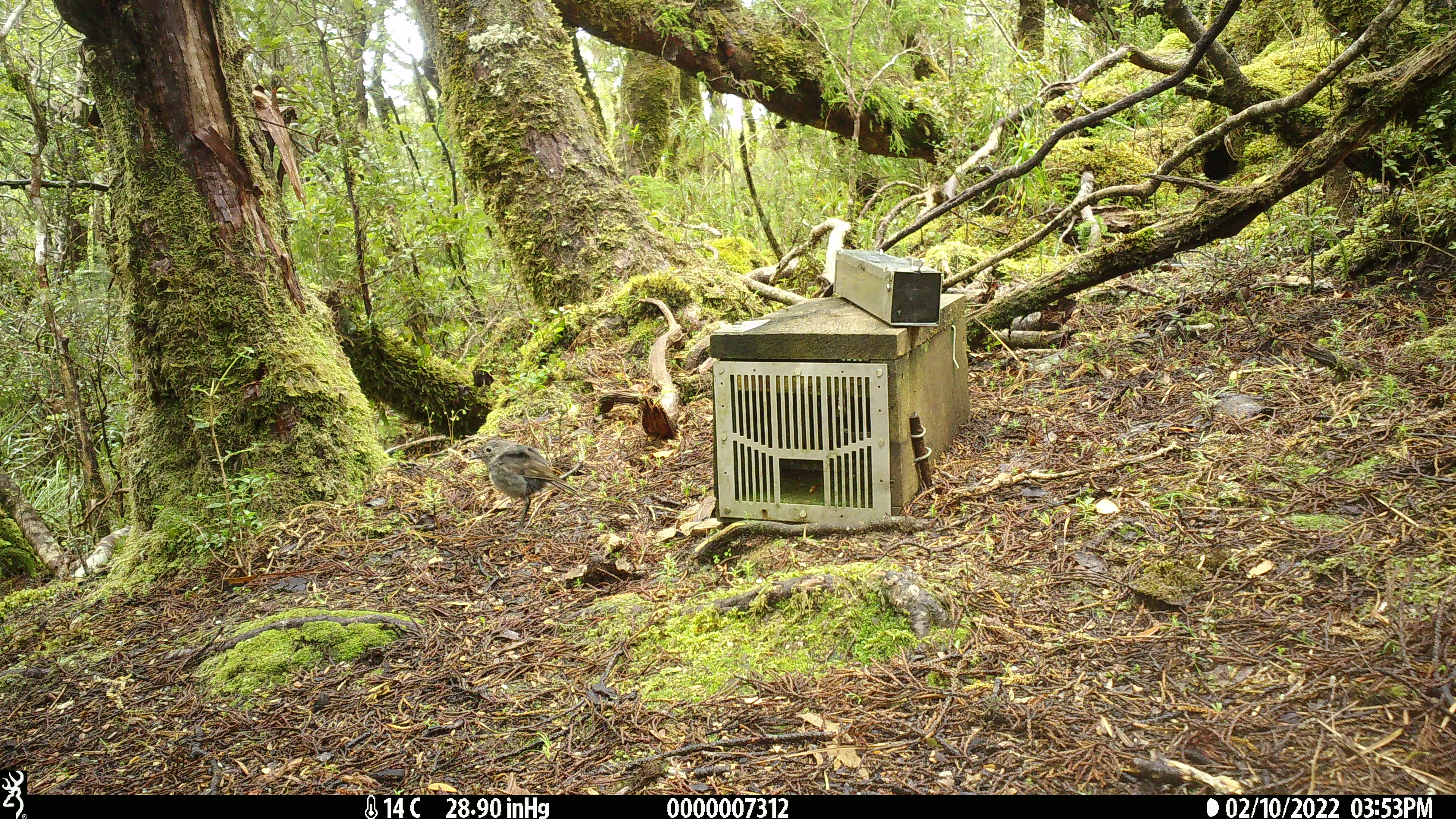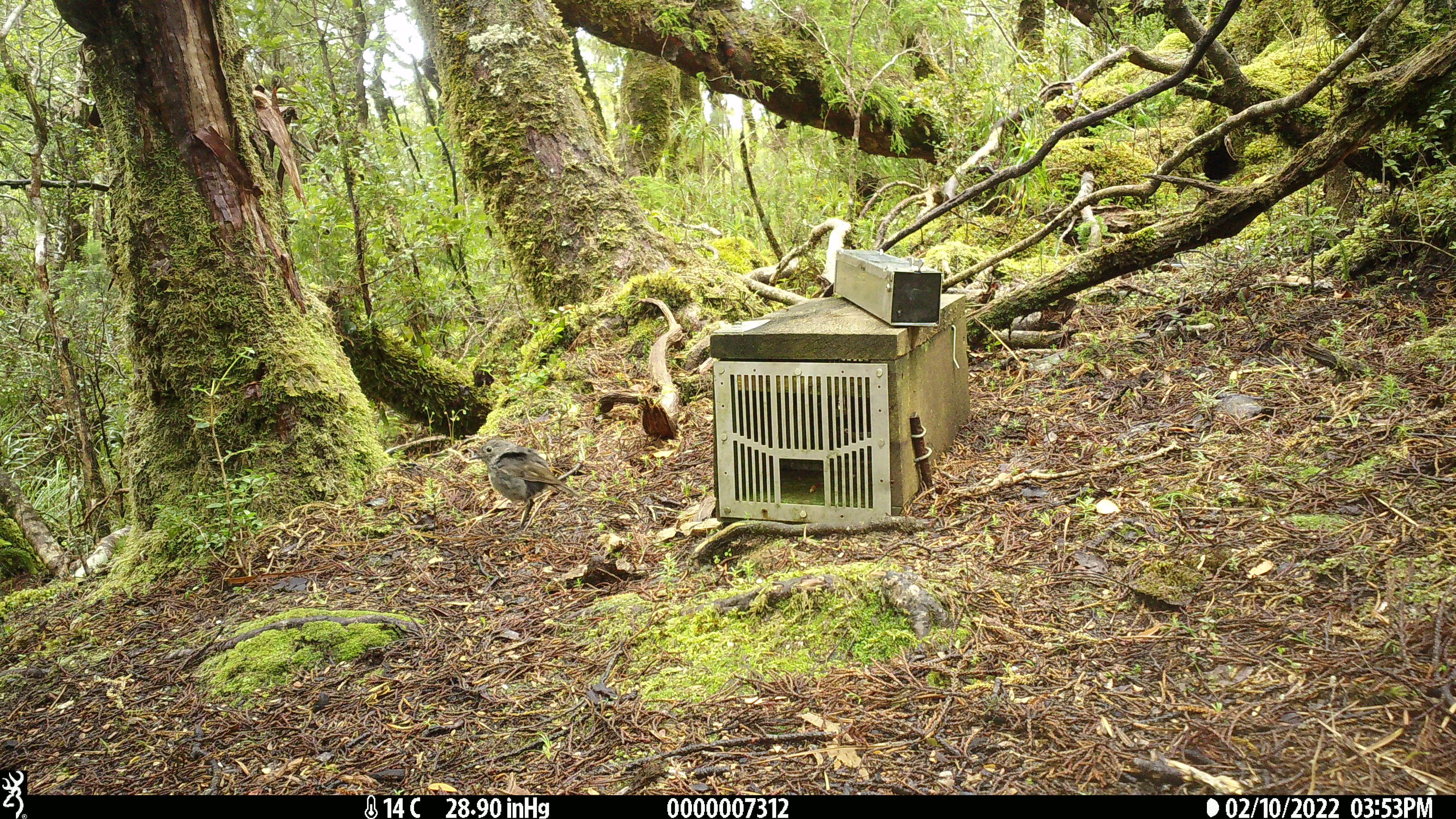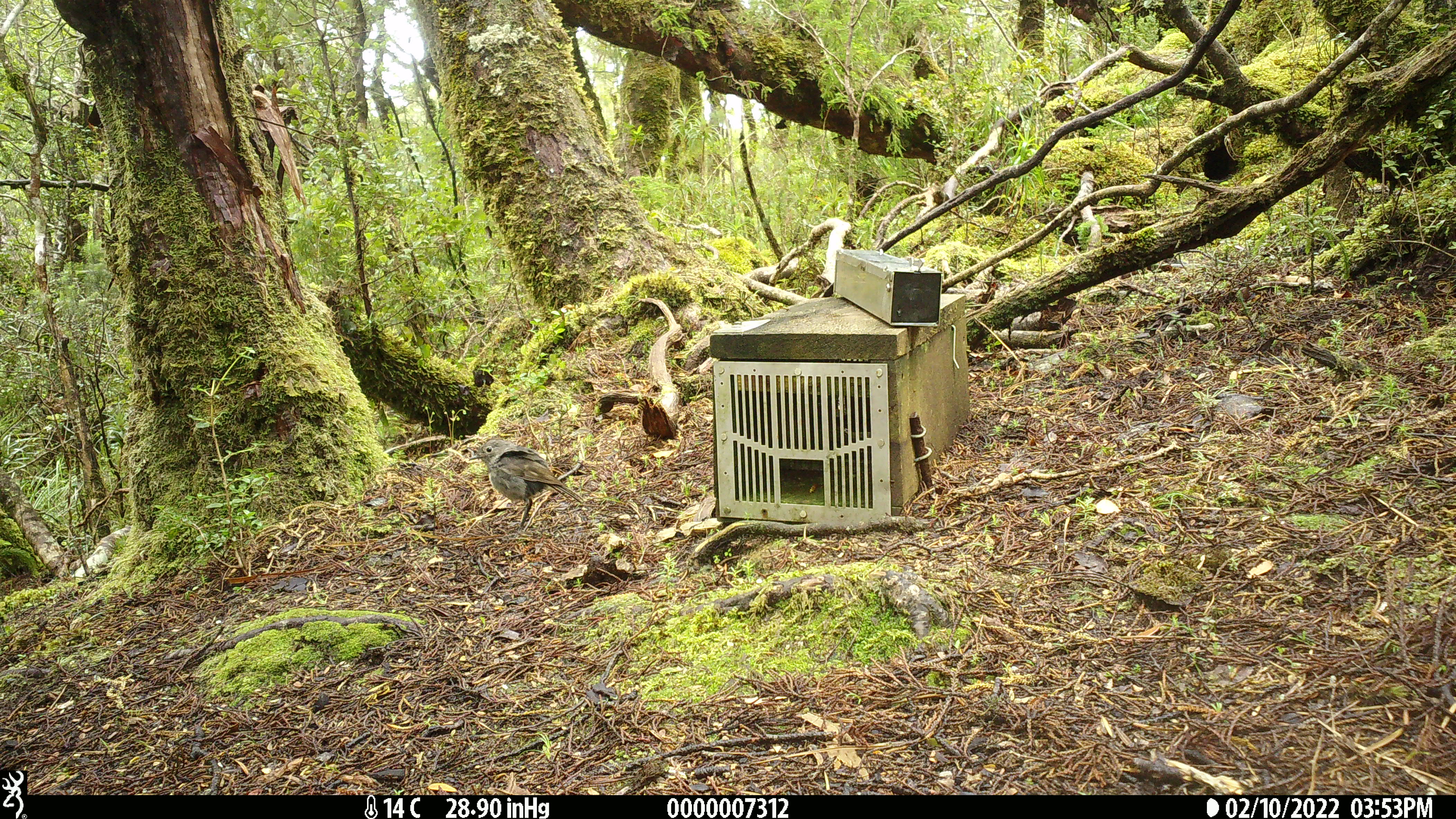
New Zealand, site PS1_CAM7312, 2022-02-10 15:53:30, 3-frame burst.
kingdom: Animalia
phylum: Chordata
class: Aves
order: Passeriformes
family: Petroicidae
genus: Petroica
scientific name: Petroica australis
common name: new zealand robin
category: robin